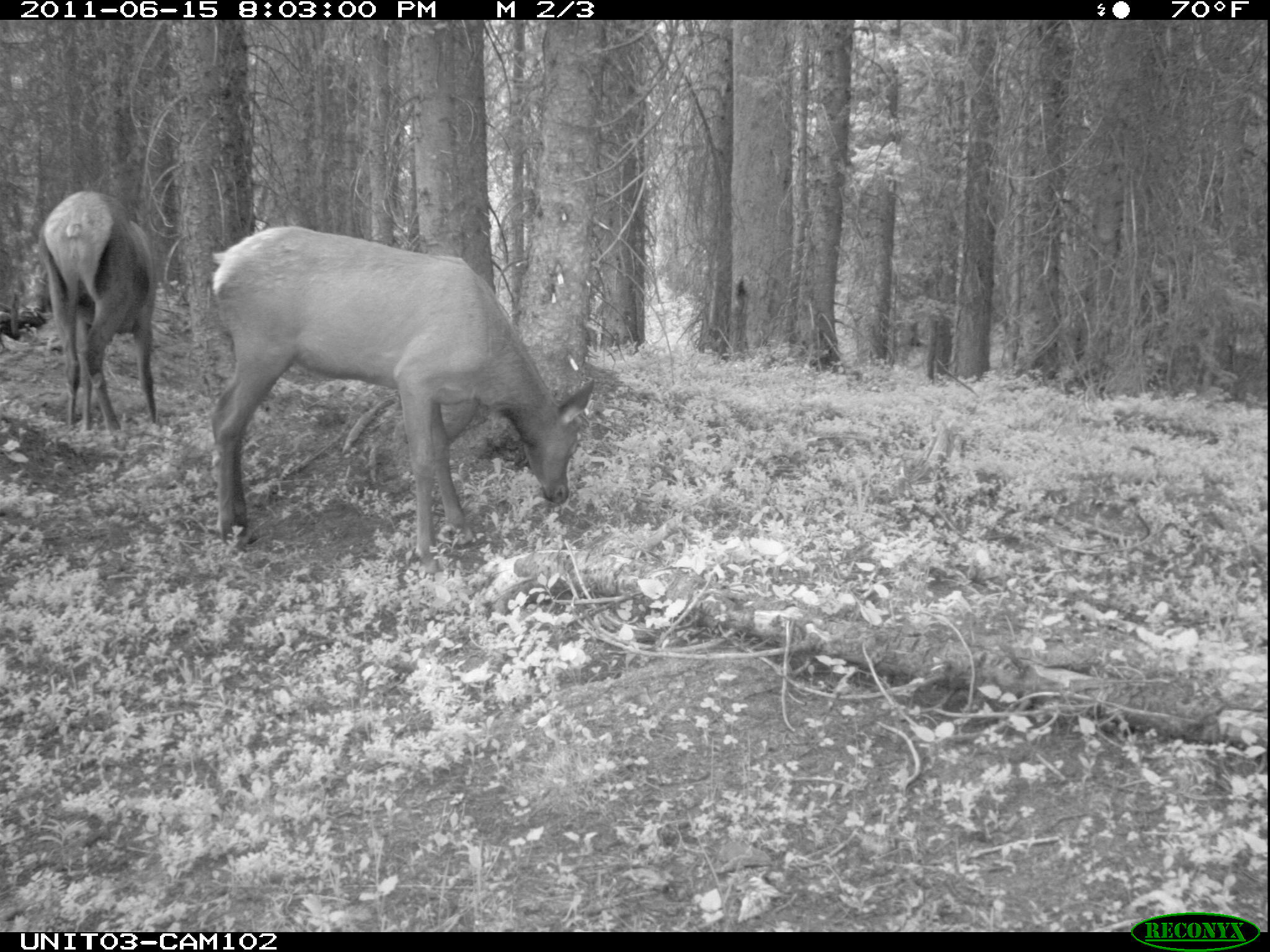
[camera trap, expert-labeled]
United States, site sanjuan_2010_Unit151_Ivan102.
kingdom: Animalia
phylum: Chordata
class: Mammalia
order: Artiodactyla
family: Cervidae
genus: Cervus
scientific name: Cervus elaphus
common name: red deer